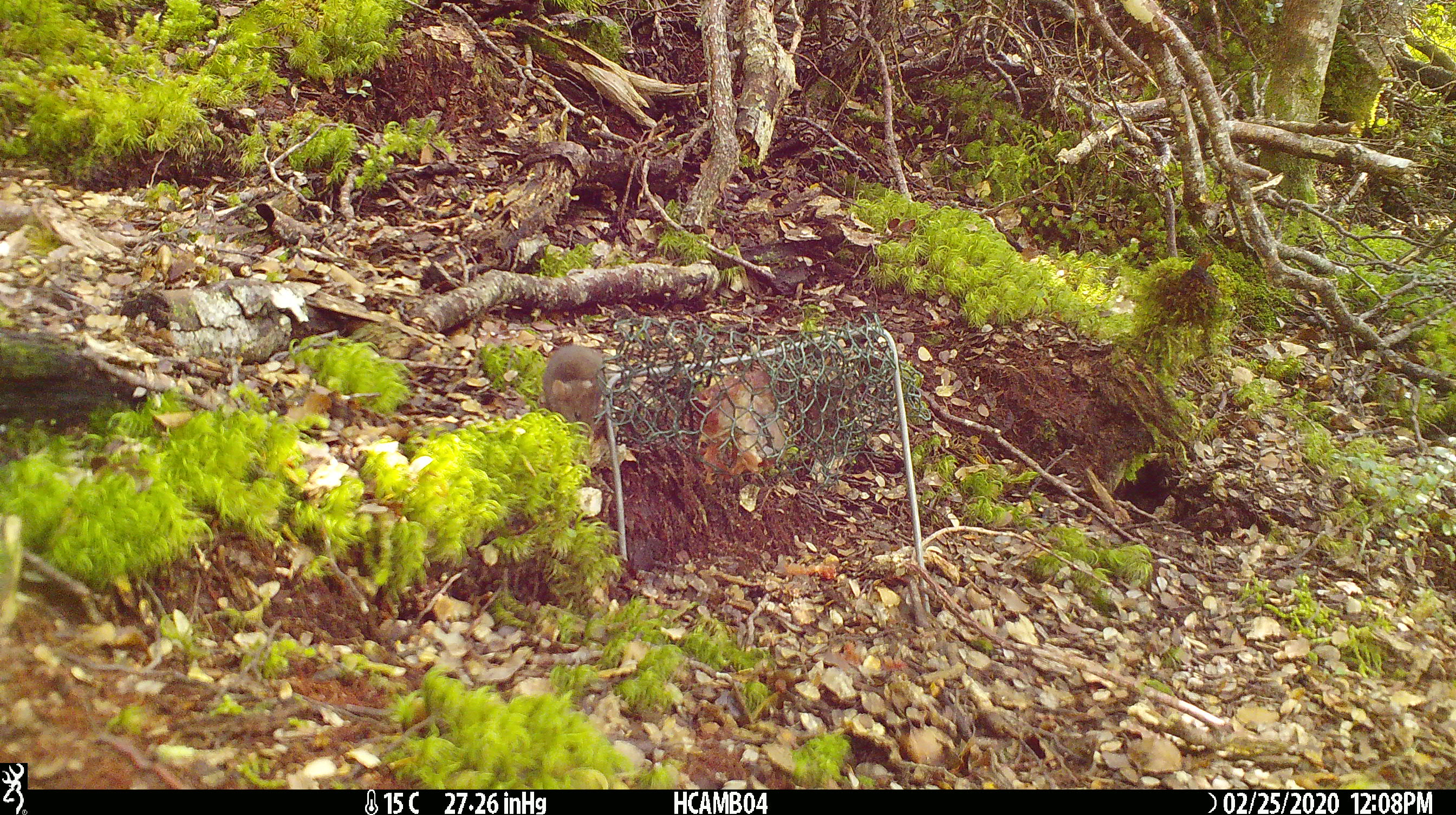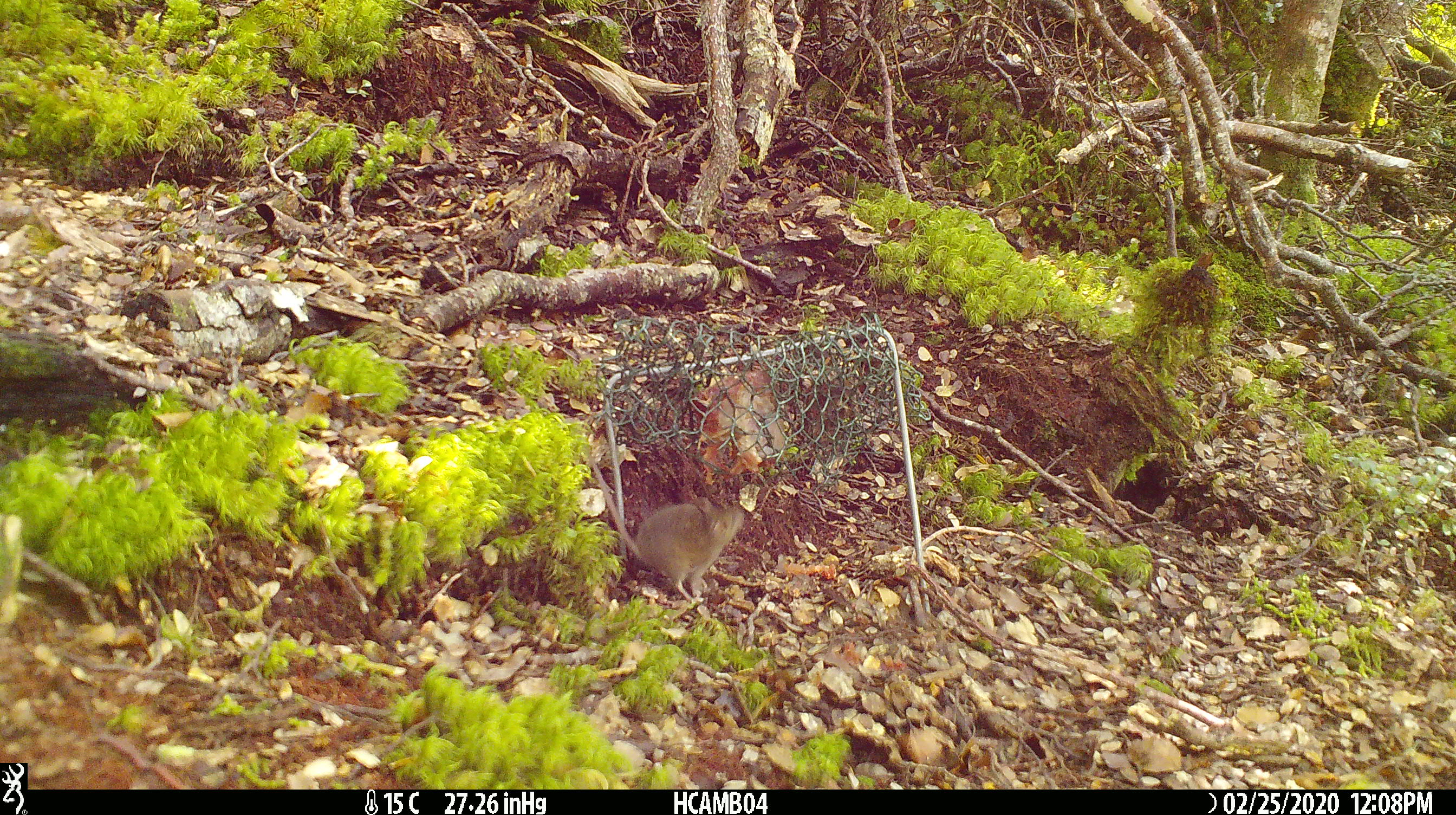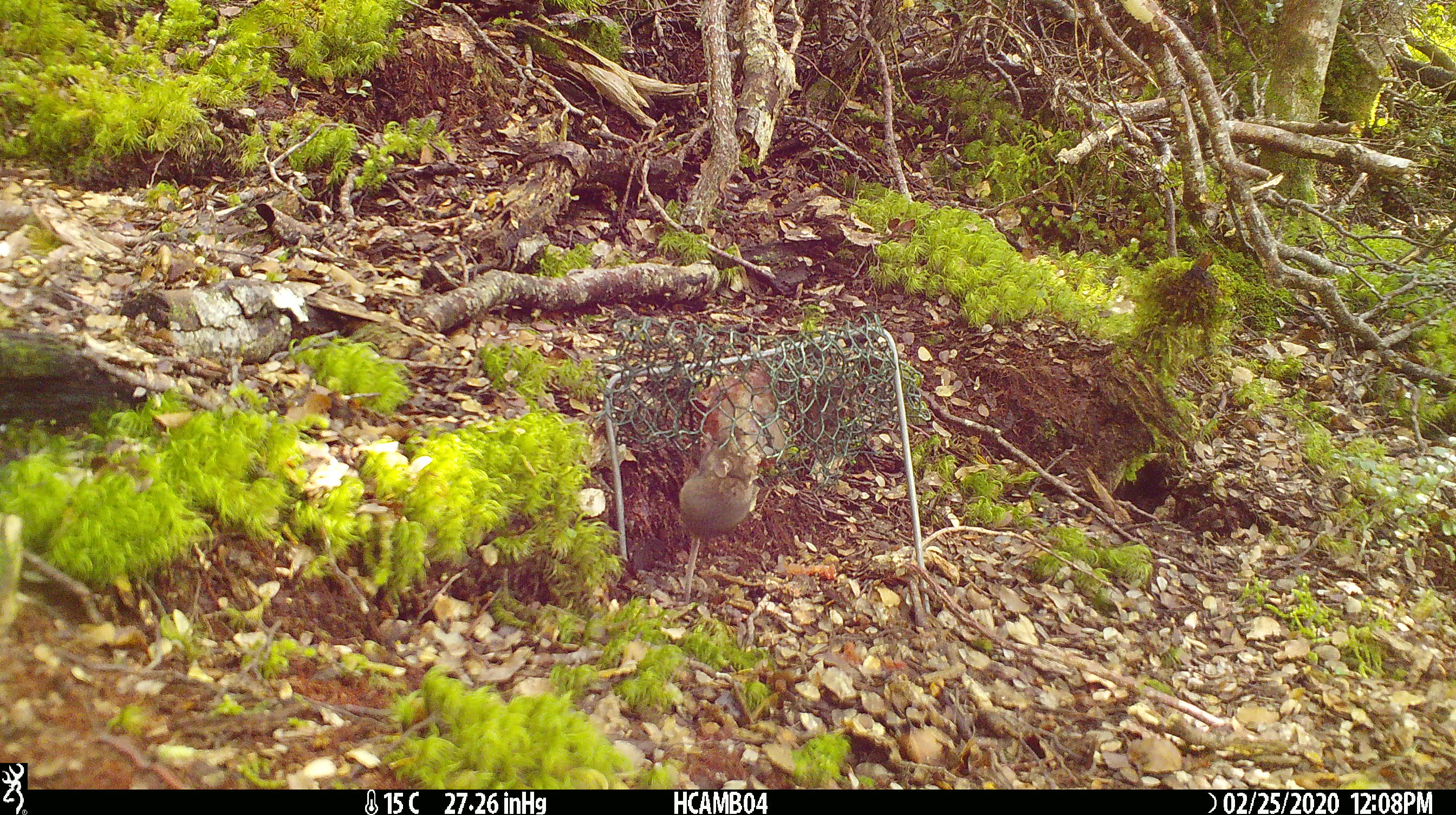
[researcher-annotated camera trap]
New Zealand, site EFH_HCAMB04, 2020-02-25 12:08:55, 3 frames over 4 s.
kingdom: Animalia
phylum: Chordata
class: Mammalia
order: Rodentia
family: Muridae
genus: Mus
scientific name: Mus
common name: mouse